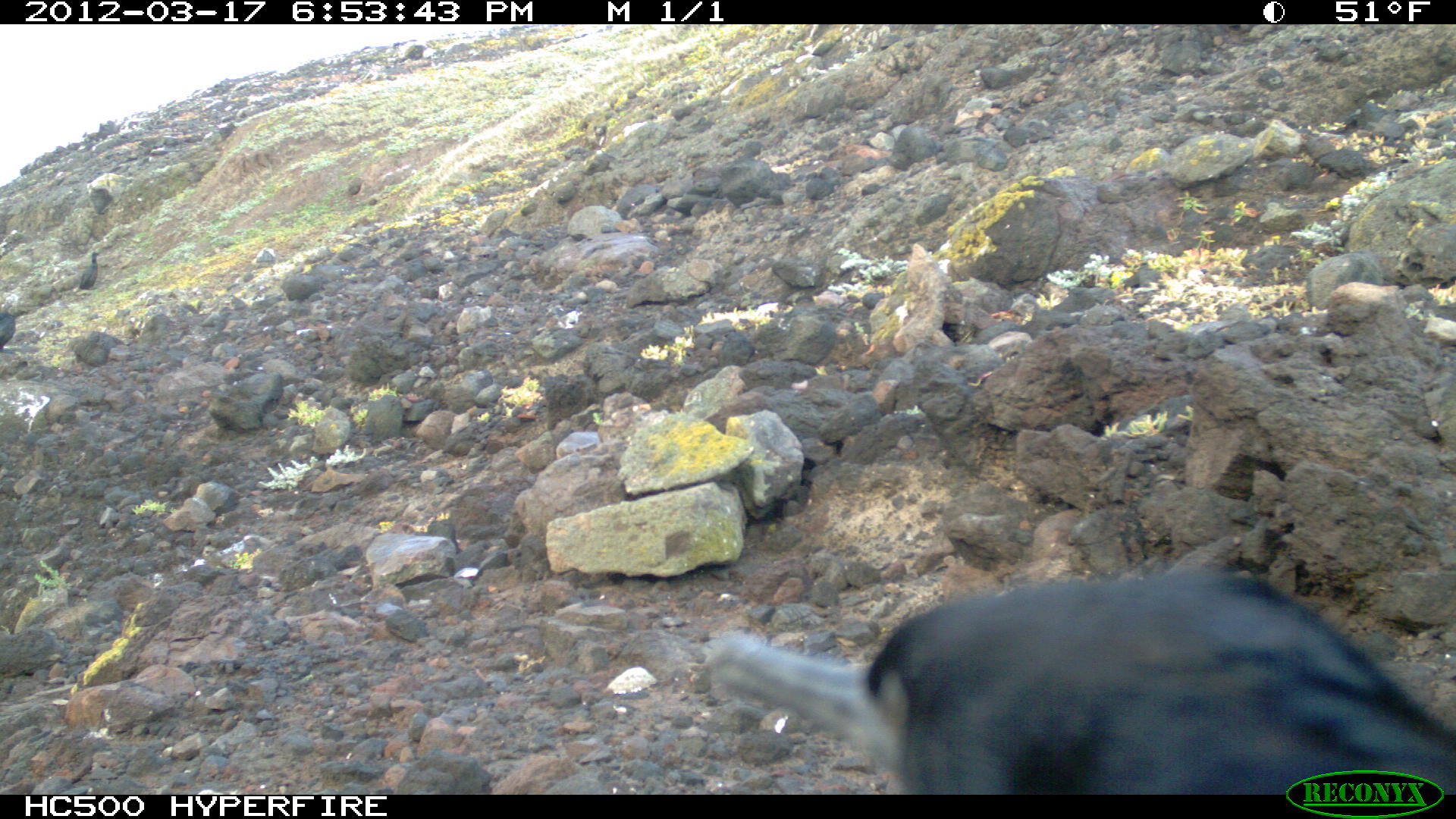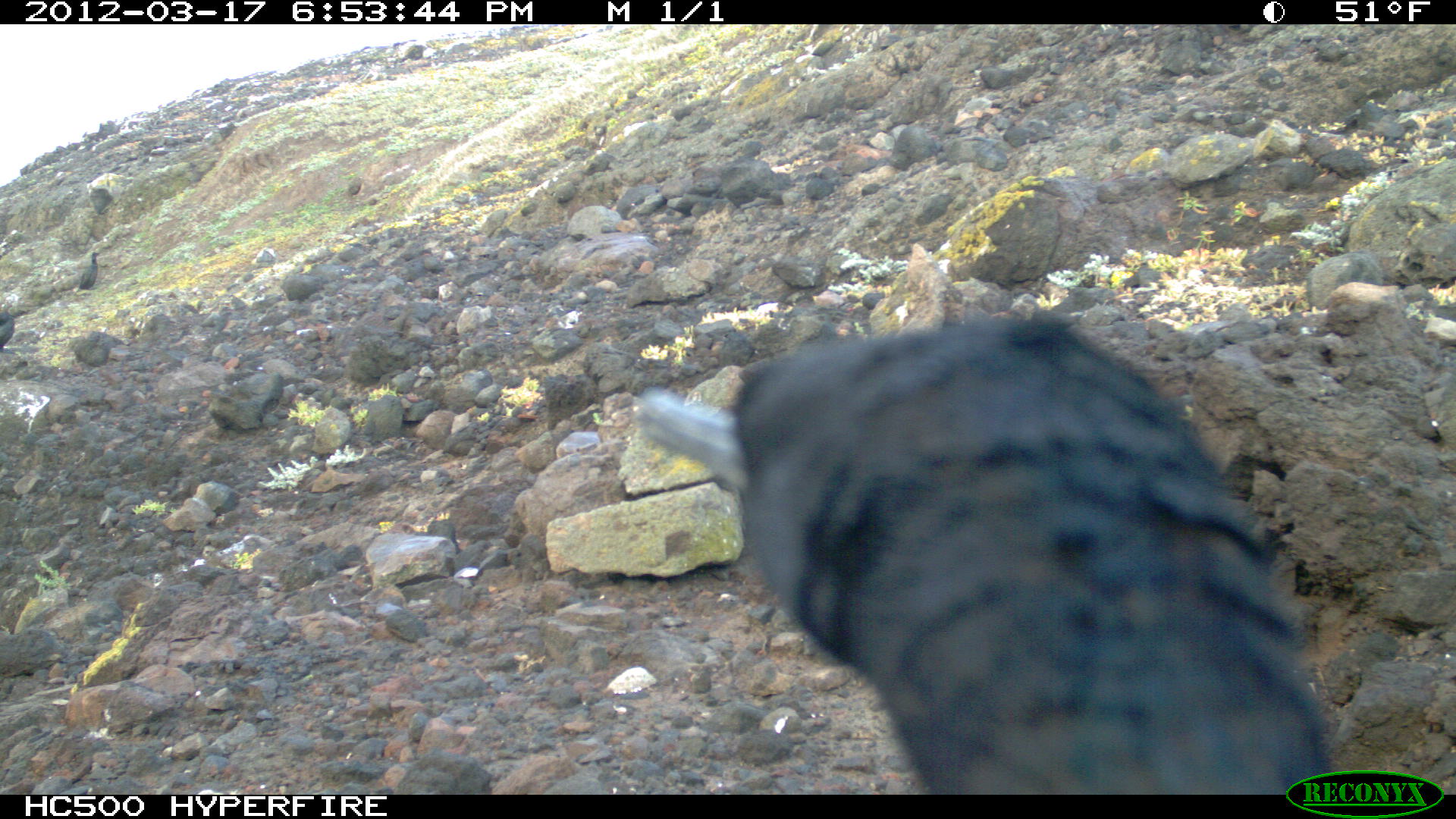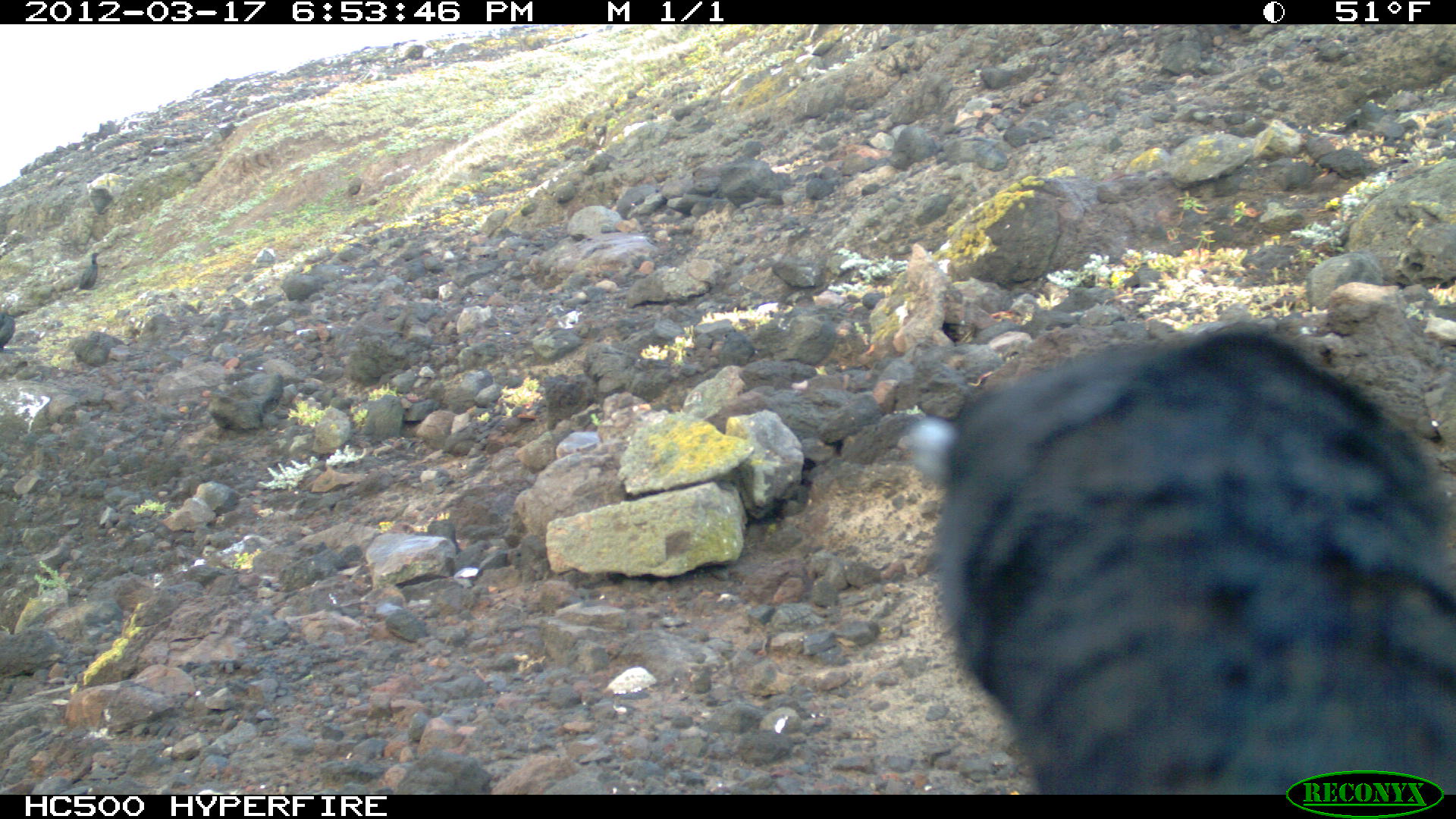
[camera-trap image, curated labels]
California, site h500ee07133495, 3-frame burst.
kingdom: Animalia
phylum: Chordata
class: Aves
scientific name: Aves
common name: bird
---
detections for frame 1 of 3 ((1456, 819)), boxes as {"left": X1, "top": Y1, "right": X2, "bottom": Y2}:
bird: {"left": 698, "top": 568, "right": 1455, "bottom": 792}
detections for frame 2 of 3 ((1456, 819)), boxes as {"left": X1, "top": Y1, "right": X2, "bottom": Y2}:
bird: {"left": 633, "top": 316, "right": 1330, "bottom": 795}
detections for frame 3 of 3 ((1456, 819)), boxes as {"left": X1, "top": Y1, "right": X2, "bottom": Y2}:
bird: {"left": 890, "top": 325, "right": 1455, "bottom": 795}